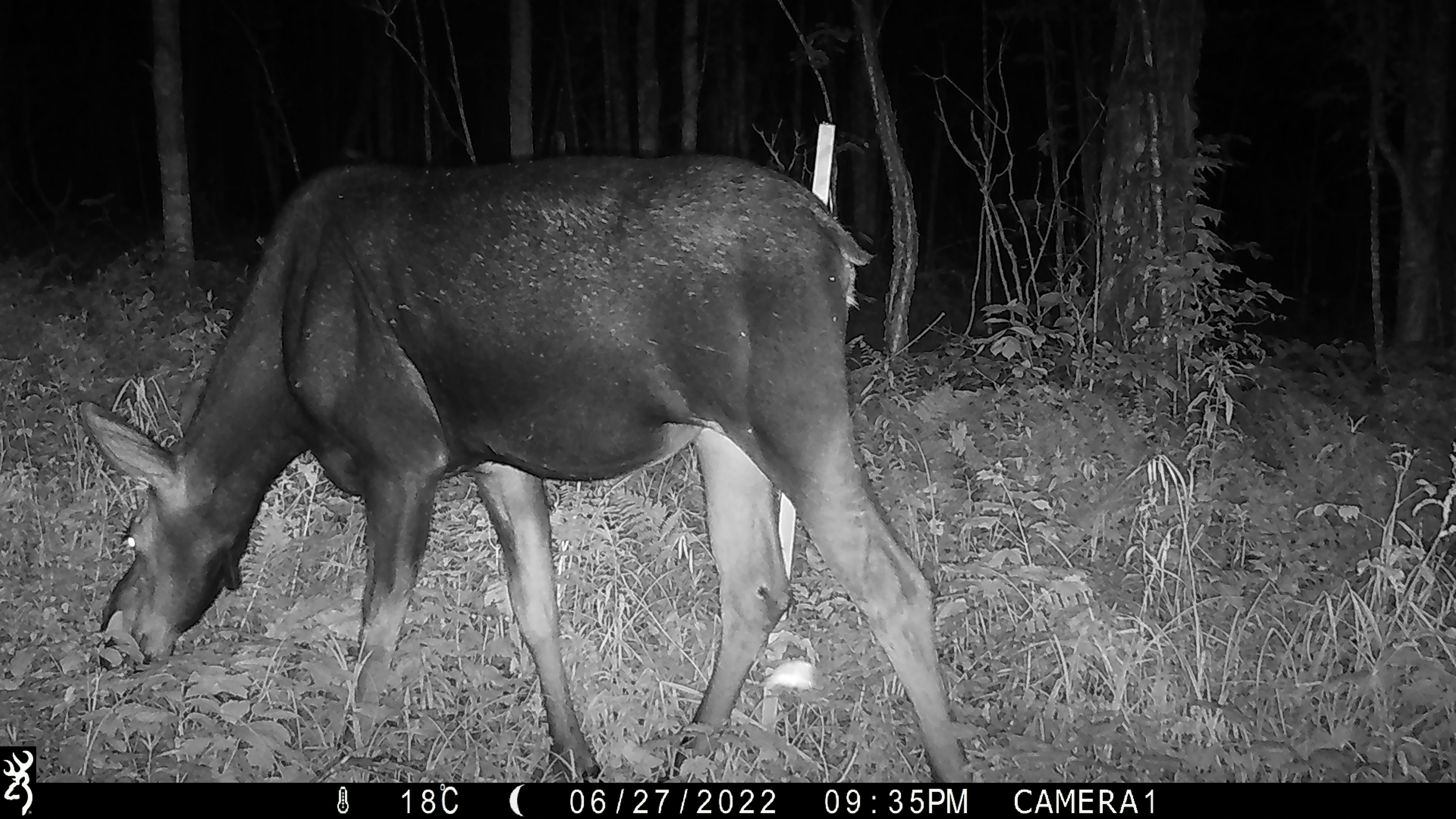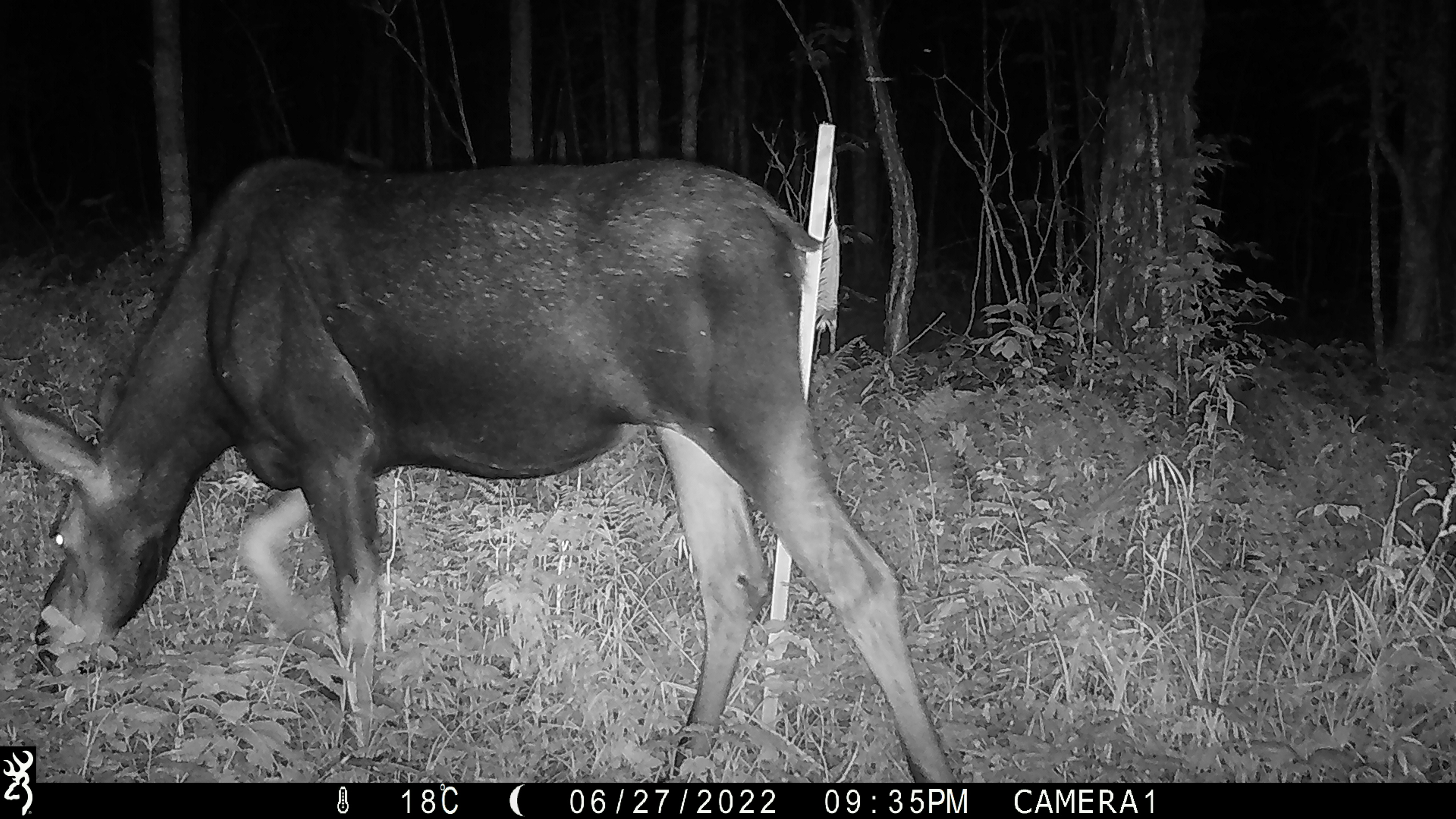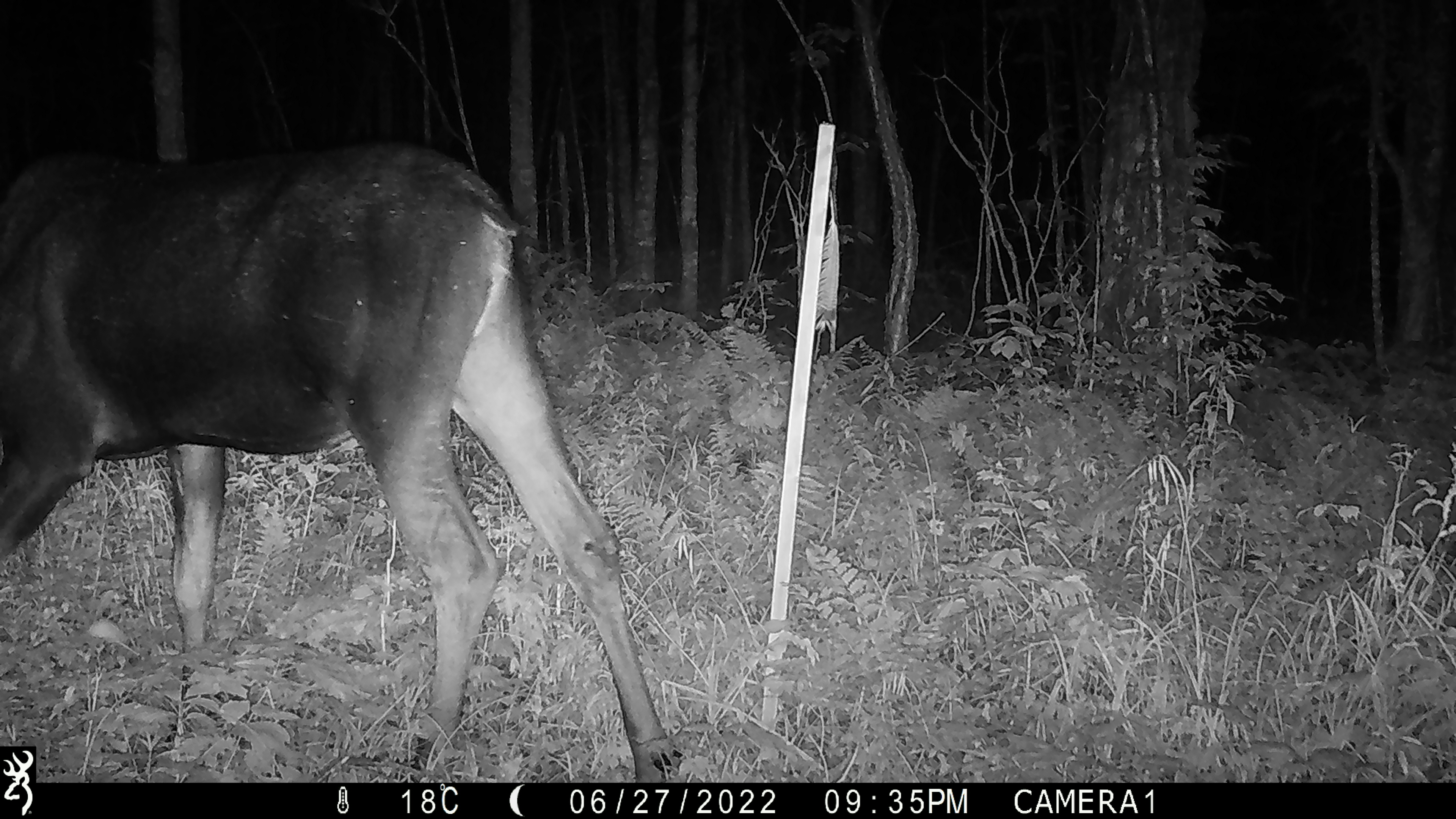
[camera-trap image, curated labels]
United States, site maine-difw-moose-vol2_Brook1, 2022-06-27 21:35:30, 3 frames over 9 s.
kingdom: Animalia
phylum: Chordata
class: Mammalia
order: Artiodactyla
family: Cervidae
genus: Alces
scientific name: Alces alces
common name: moose